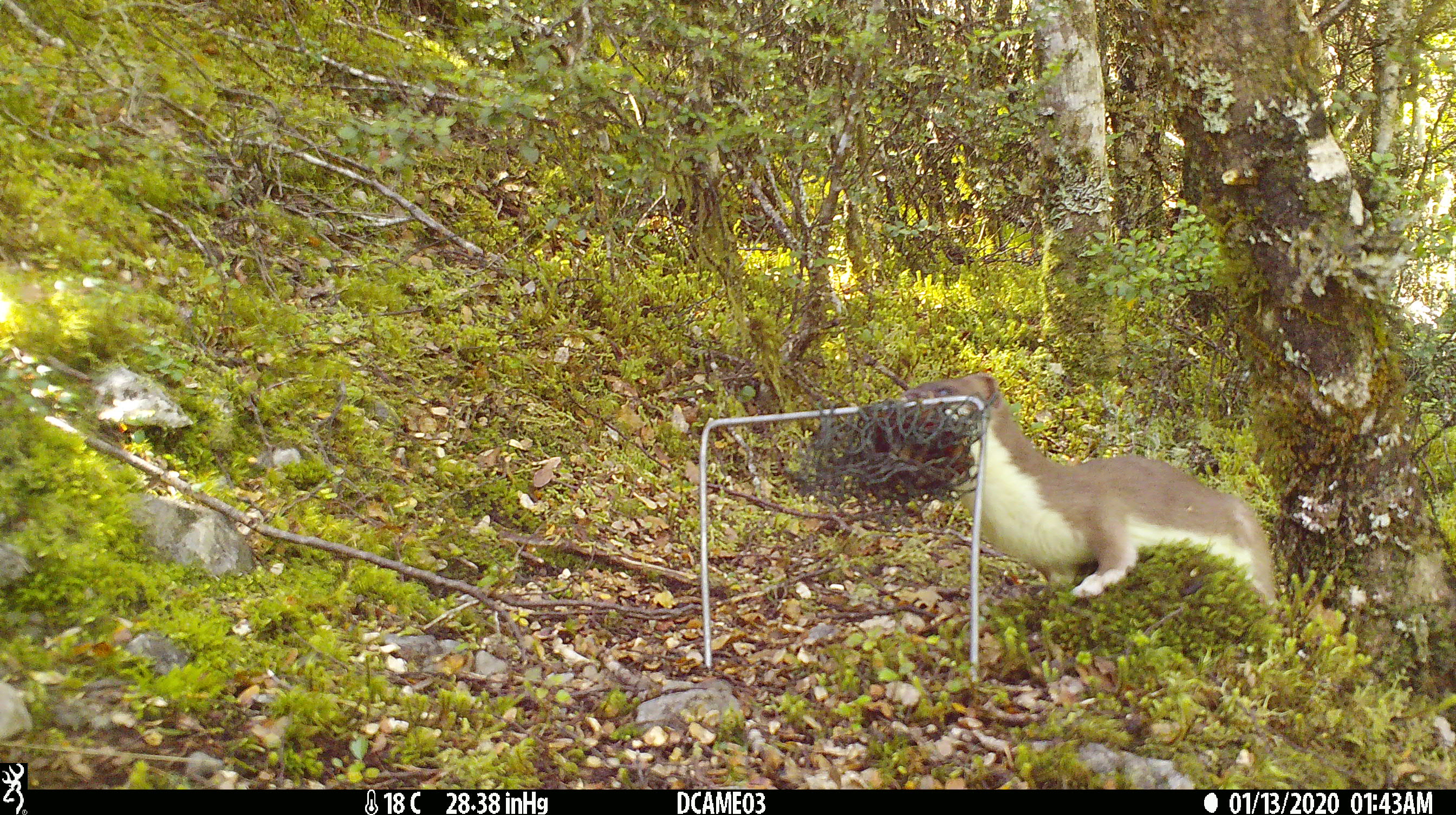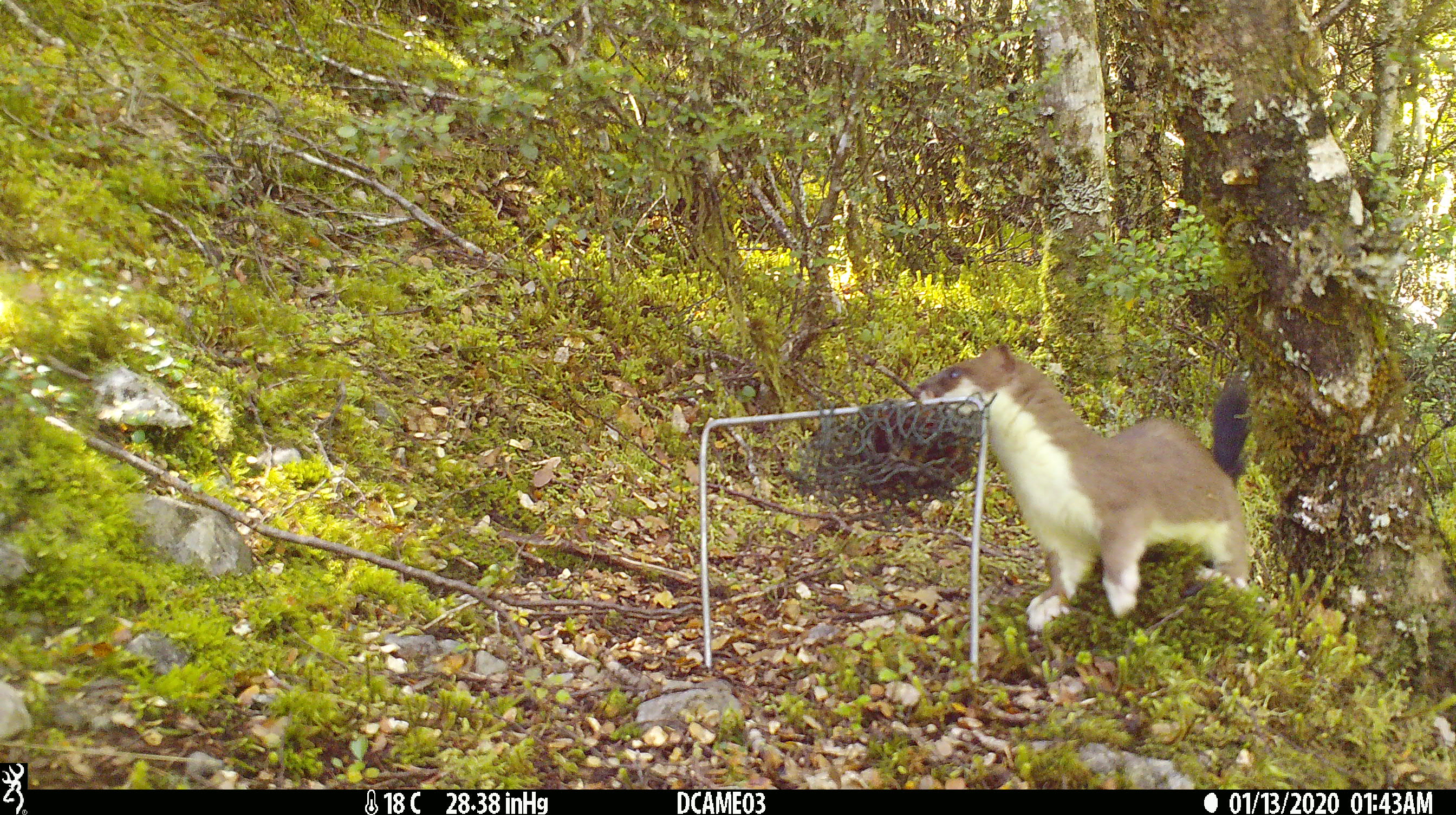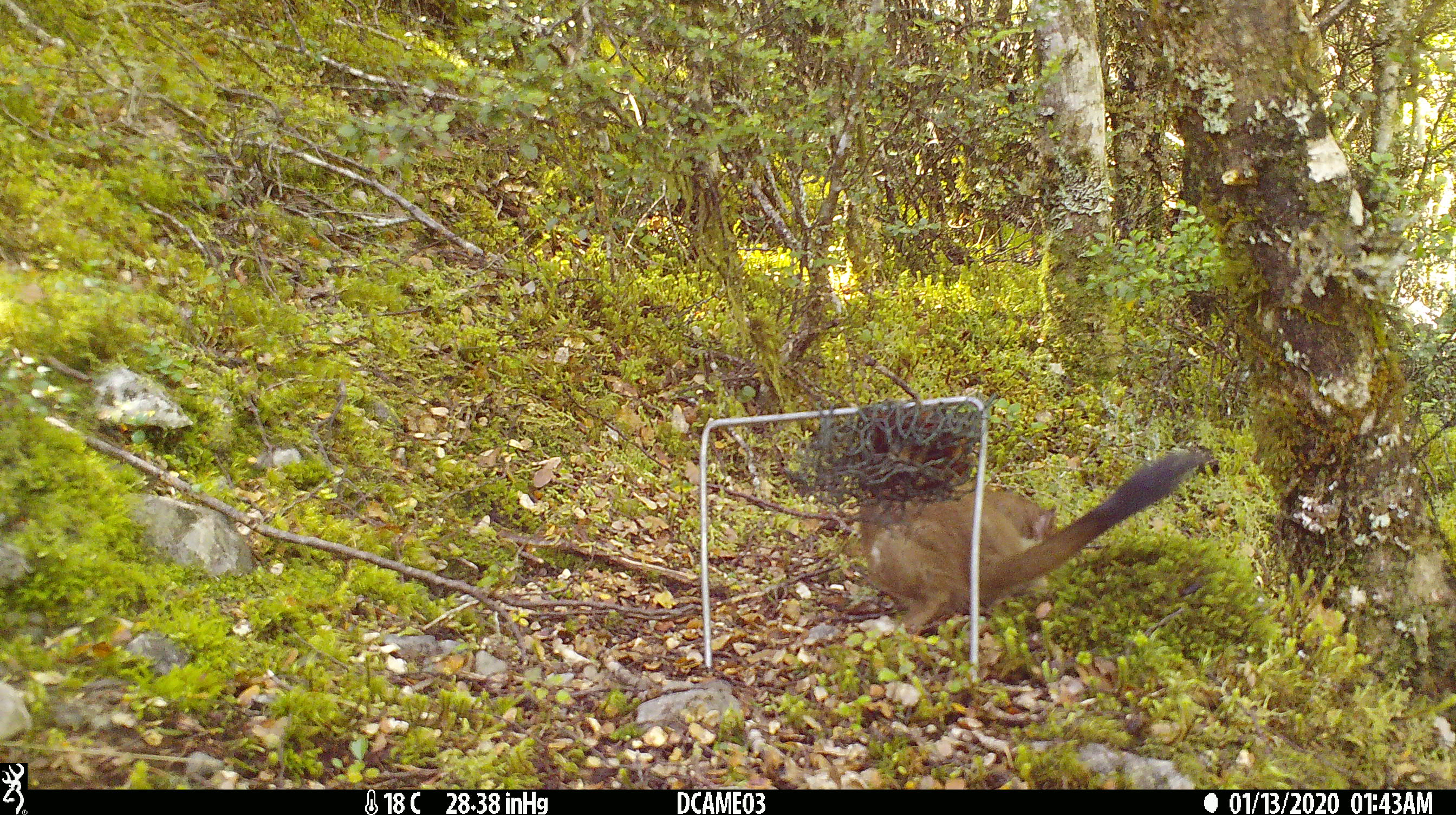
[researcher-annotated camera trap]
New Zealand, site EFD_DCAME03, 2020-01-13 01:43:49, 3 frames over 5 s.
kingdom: Animalia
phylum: Chordata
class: Mammalia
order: Carnivora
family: Mustelidae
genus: Mustela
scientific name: Mustela erminea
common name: stoat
Stoat (Mustela erminea).